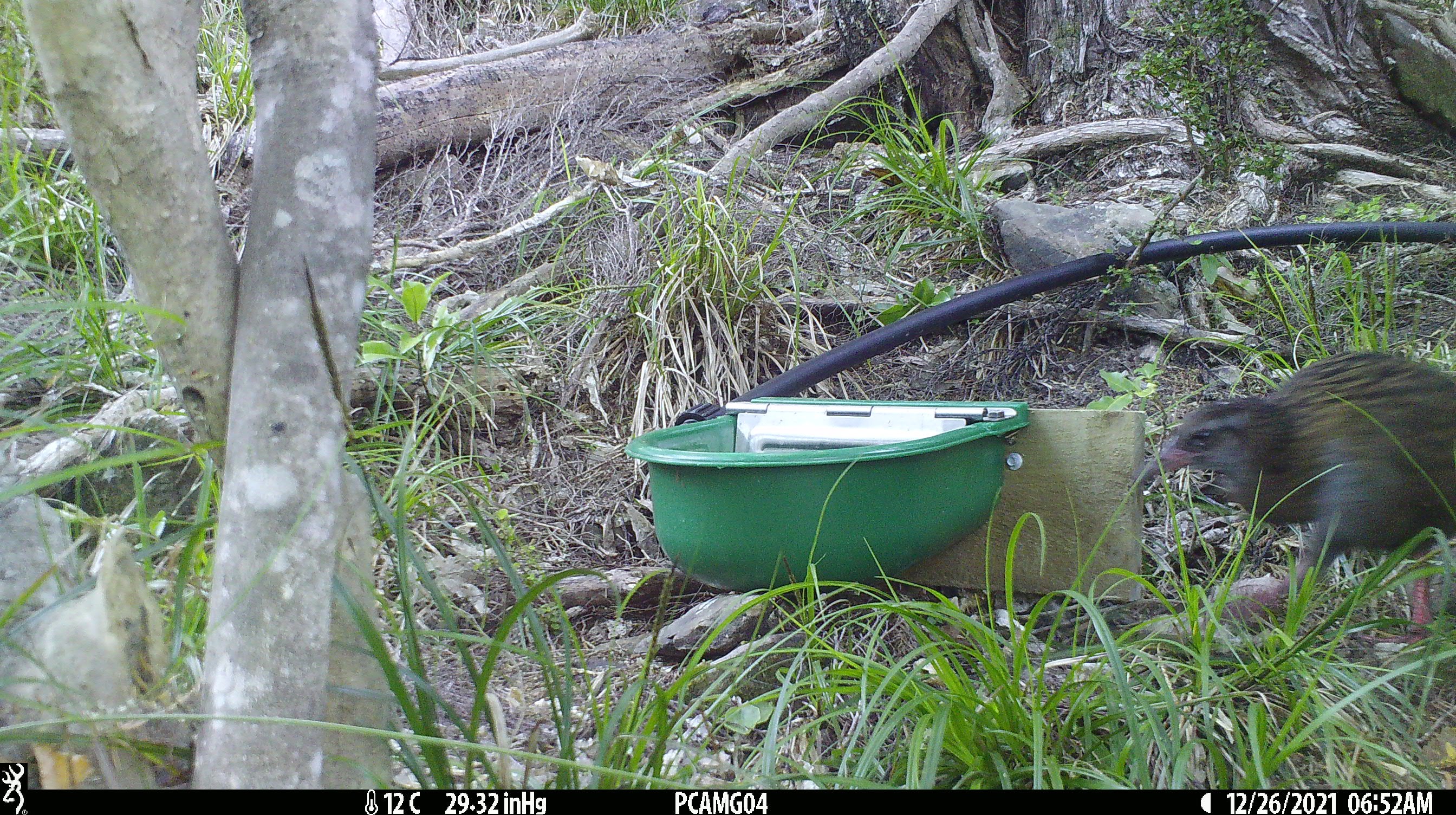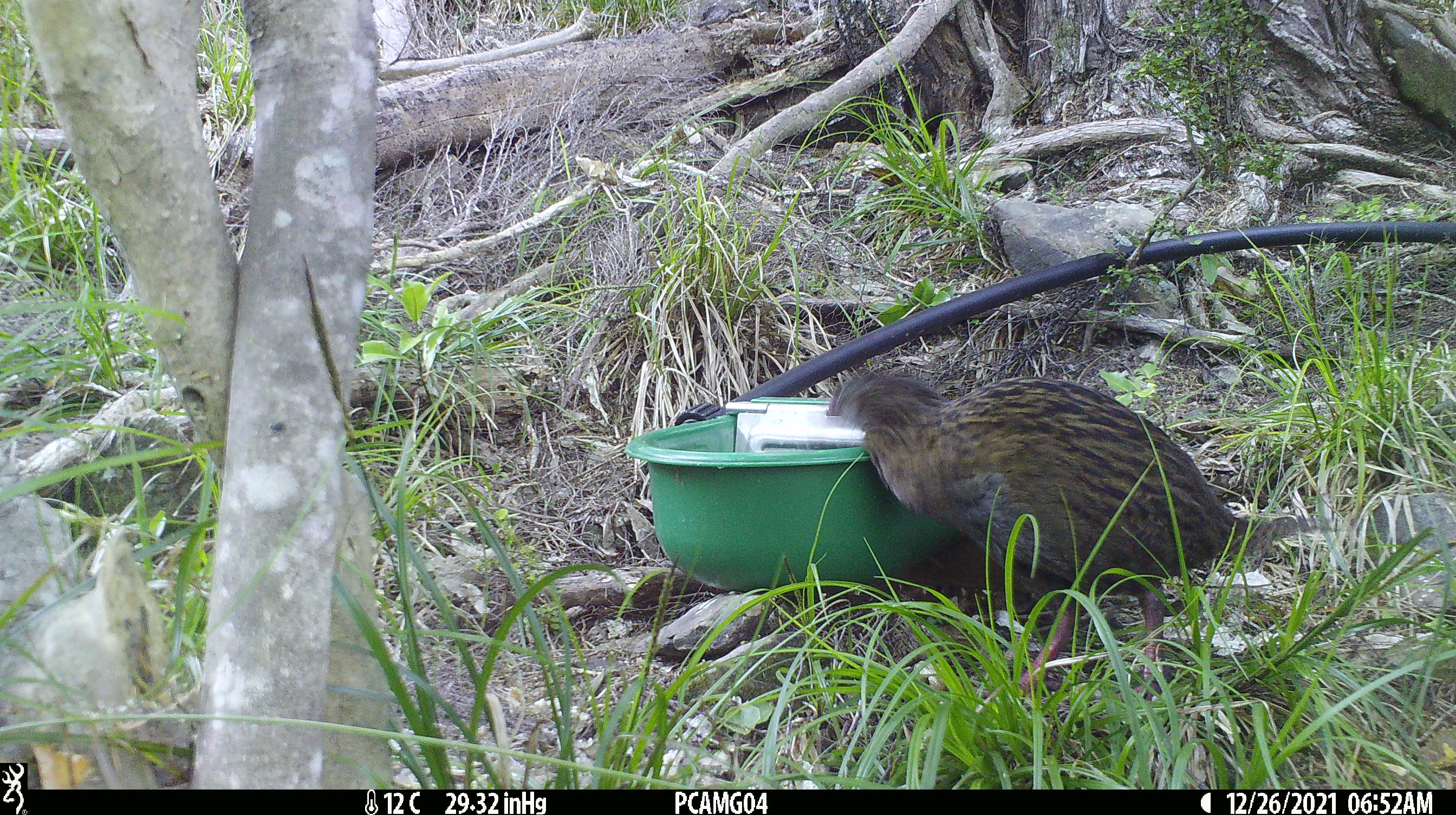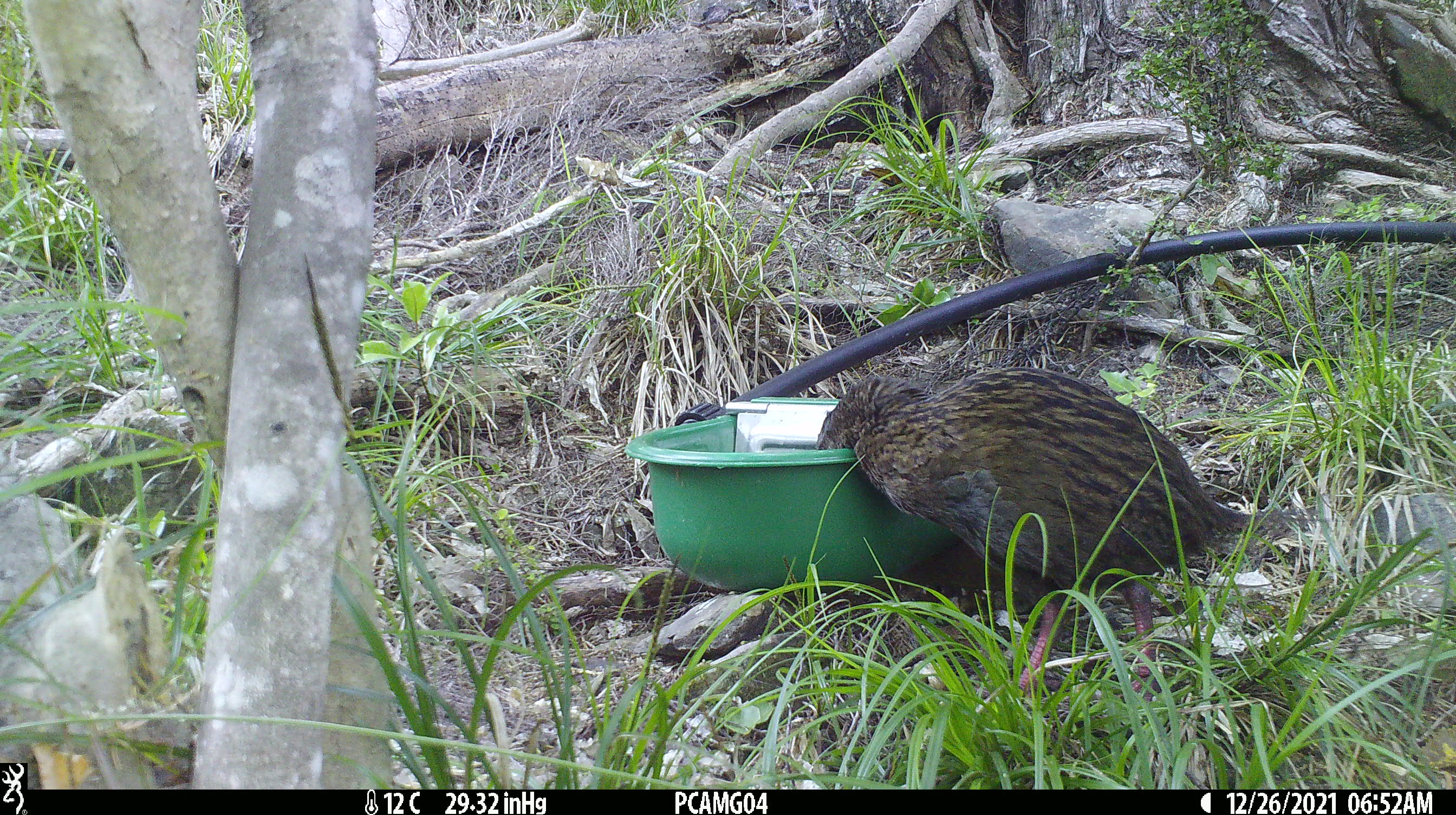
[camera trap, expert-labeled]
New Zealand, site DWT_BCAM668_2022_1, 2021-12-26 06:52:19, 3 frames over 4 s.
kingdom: Animalia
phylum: Chordata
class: Aves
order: Gruiformes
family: Rallidae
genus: Gallirallus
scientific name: Gallirallus australis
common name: weka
Weka (Gallirallus australis).